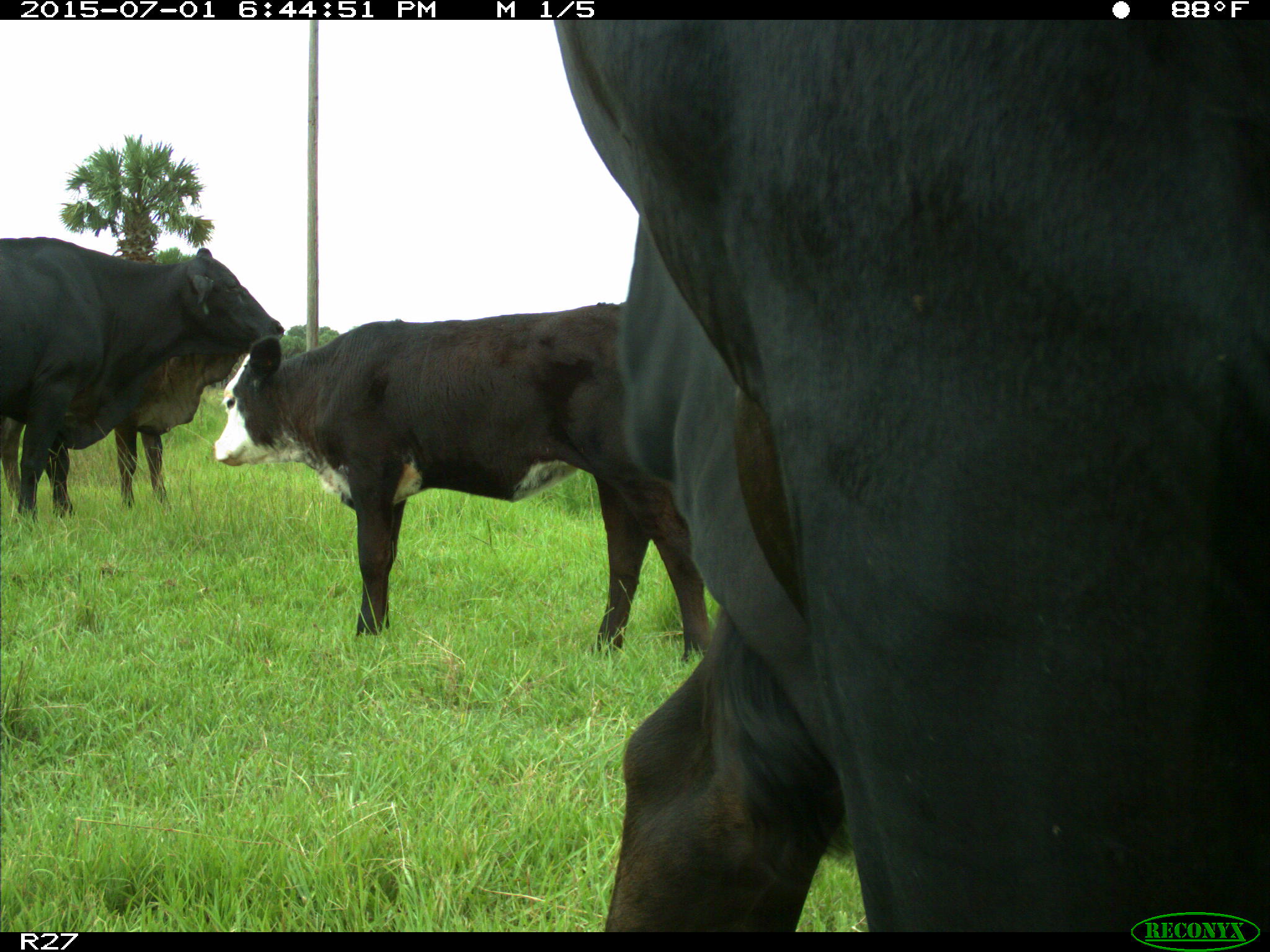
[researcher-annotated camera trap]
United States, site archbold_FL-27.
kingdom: Animalia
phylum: Chordata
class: Mammalia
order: Artiodactyla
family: Bovidae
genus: Bos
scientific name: Bos taurus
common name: domestic cow